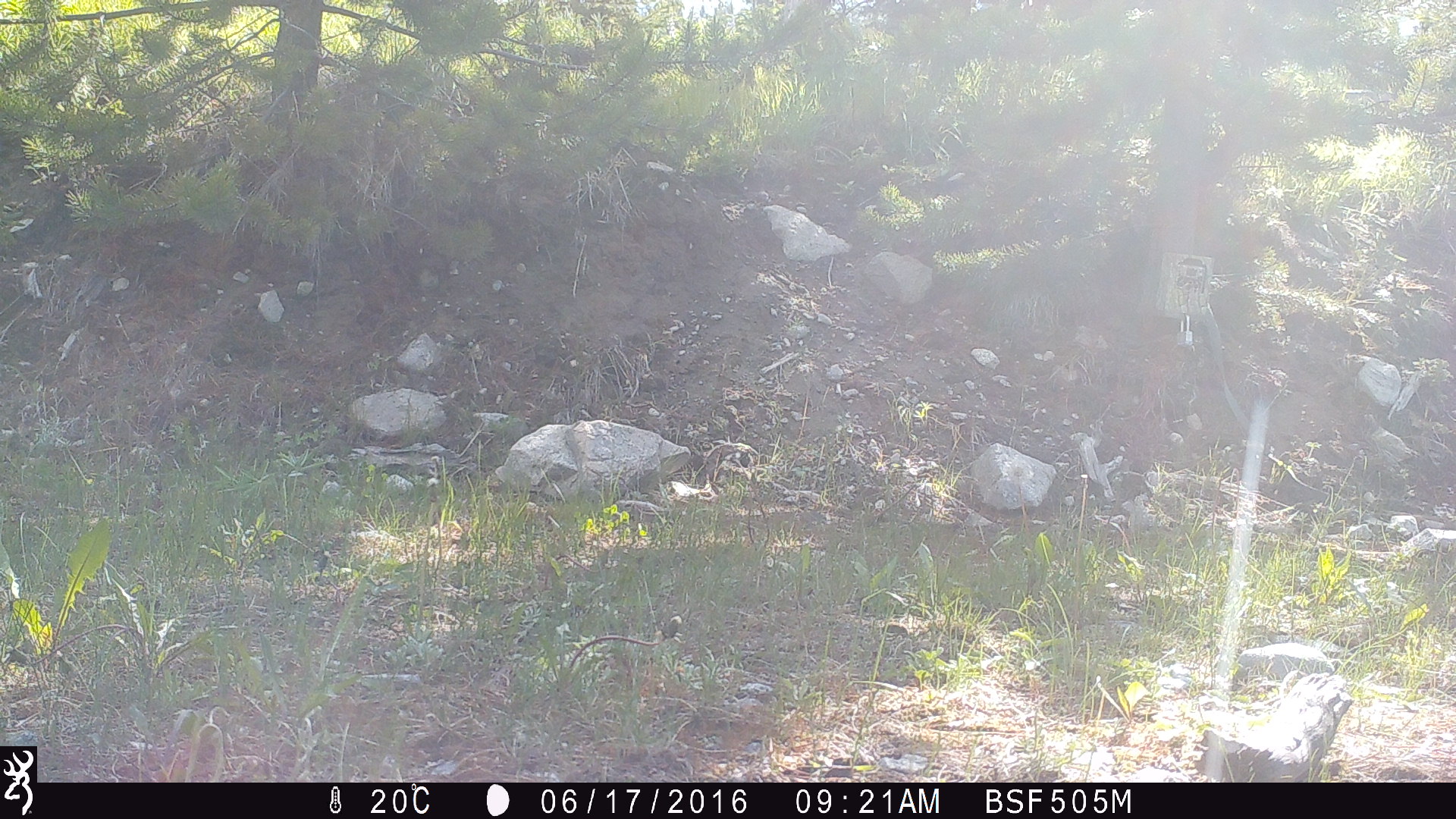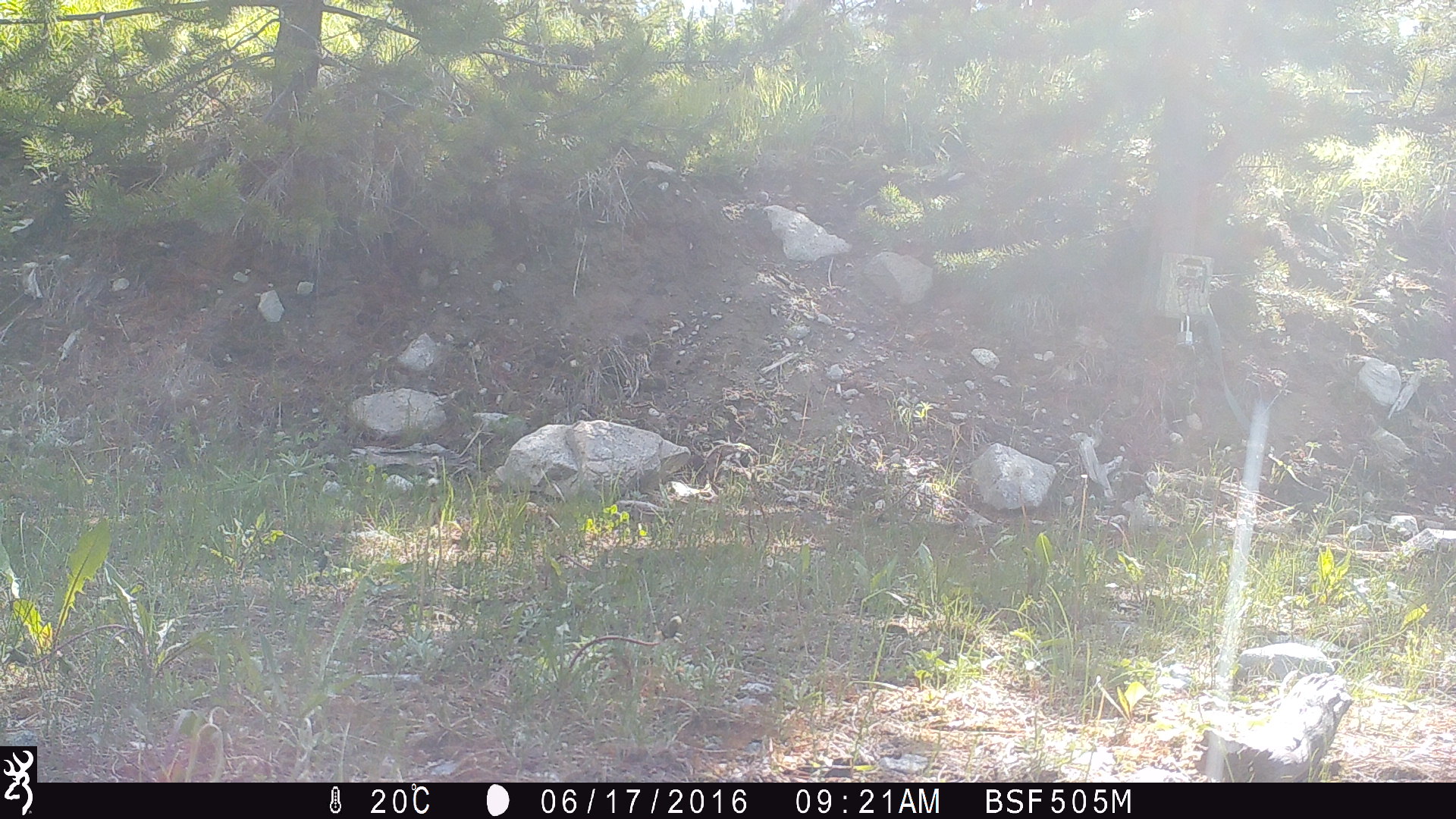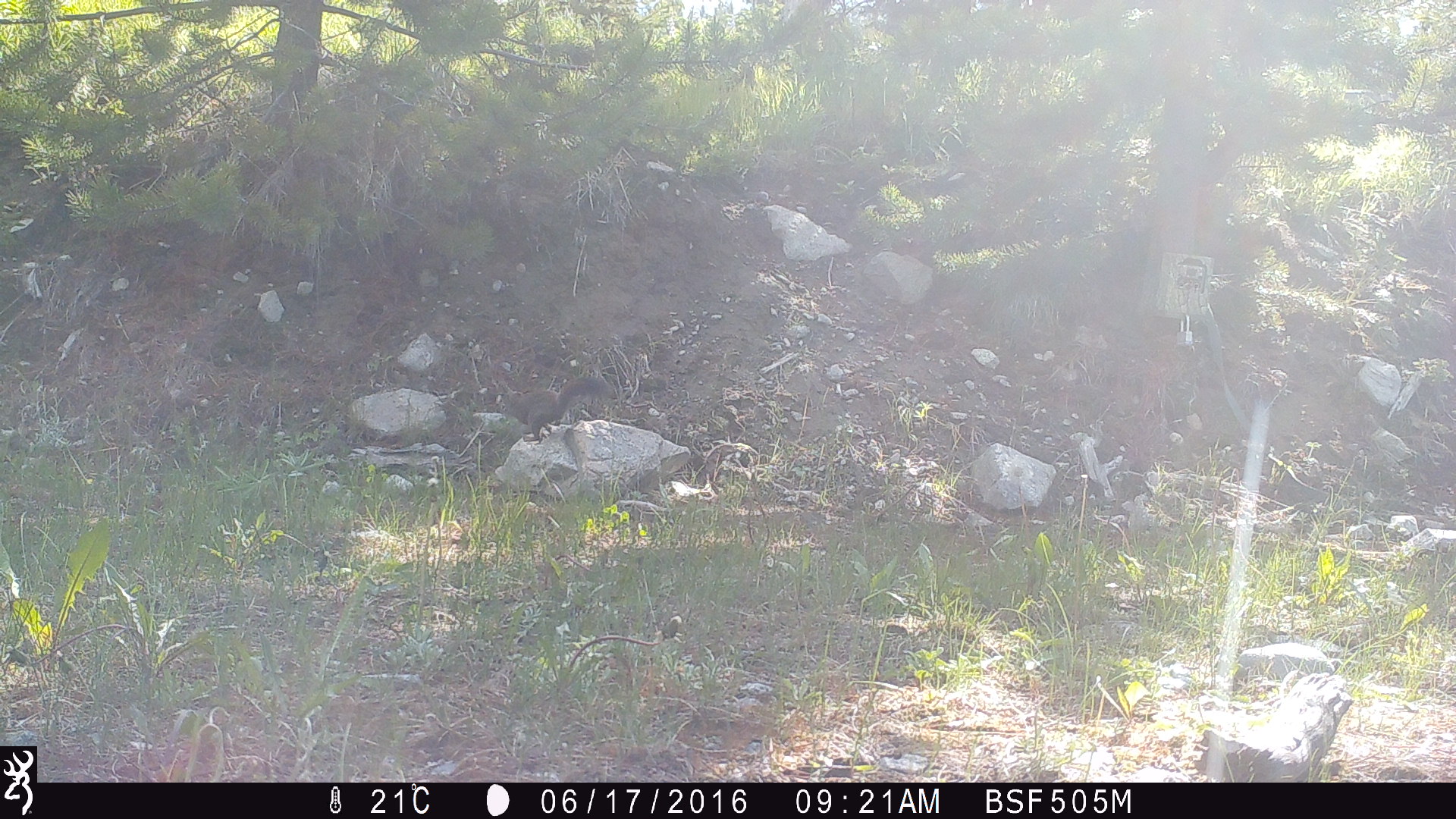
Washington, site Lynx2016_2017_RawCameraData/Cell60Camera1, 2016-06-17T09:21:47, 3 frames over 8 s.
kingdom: Animalia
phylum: Chordata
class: Mammalia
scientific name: Mammalia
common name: small mammal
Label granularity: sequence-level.